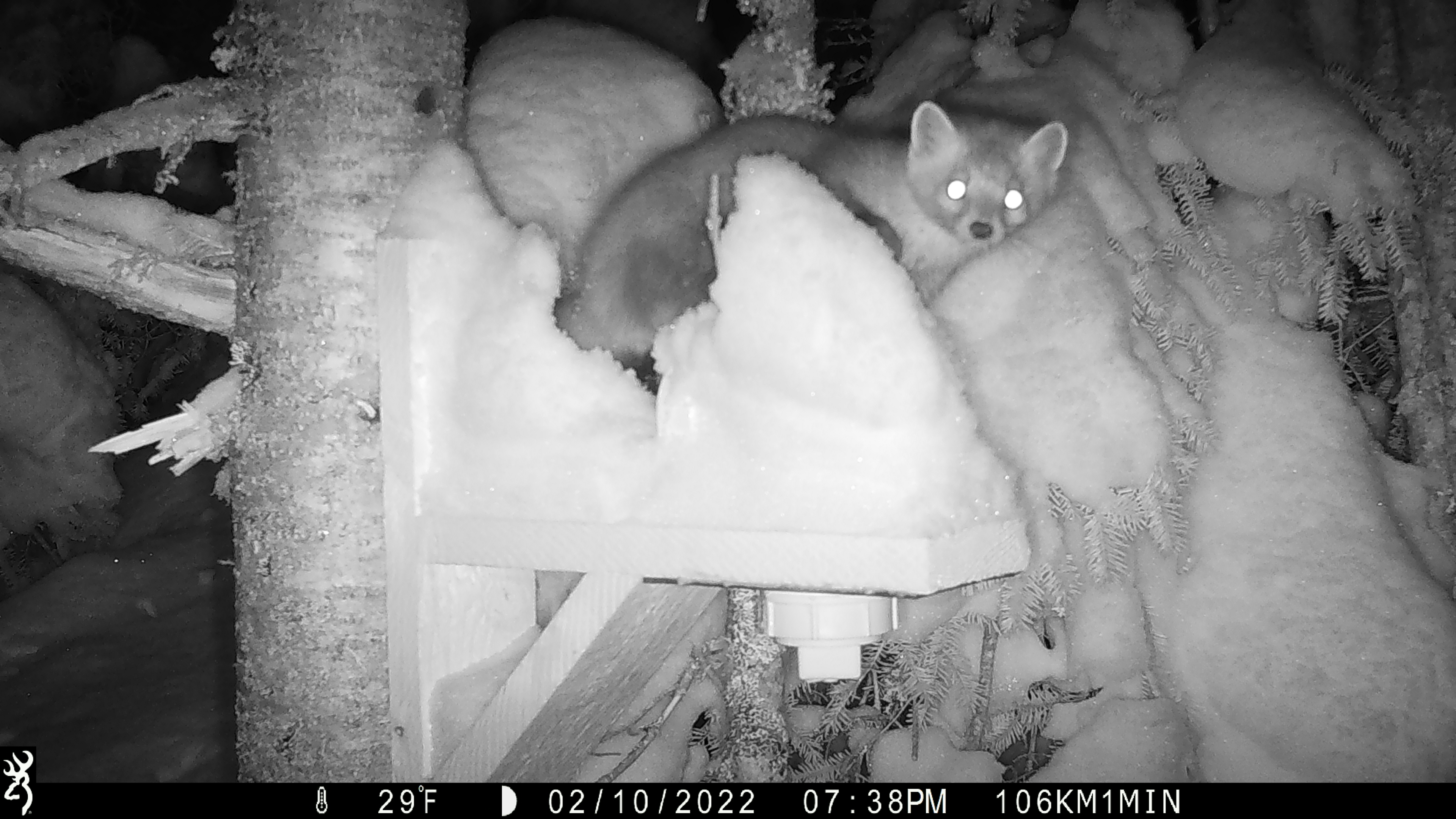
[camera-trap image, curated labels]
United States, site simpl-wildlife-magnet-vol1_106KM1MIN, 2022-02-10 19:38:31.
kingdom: Animalia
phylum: Chordata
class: Mammalia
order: Carnivora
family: Mustelidae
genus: Martes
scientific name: Martes americana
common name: american marten